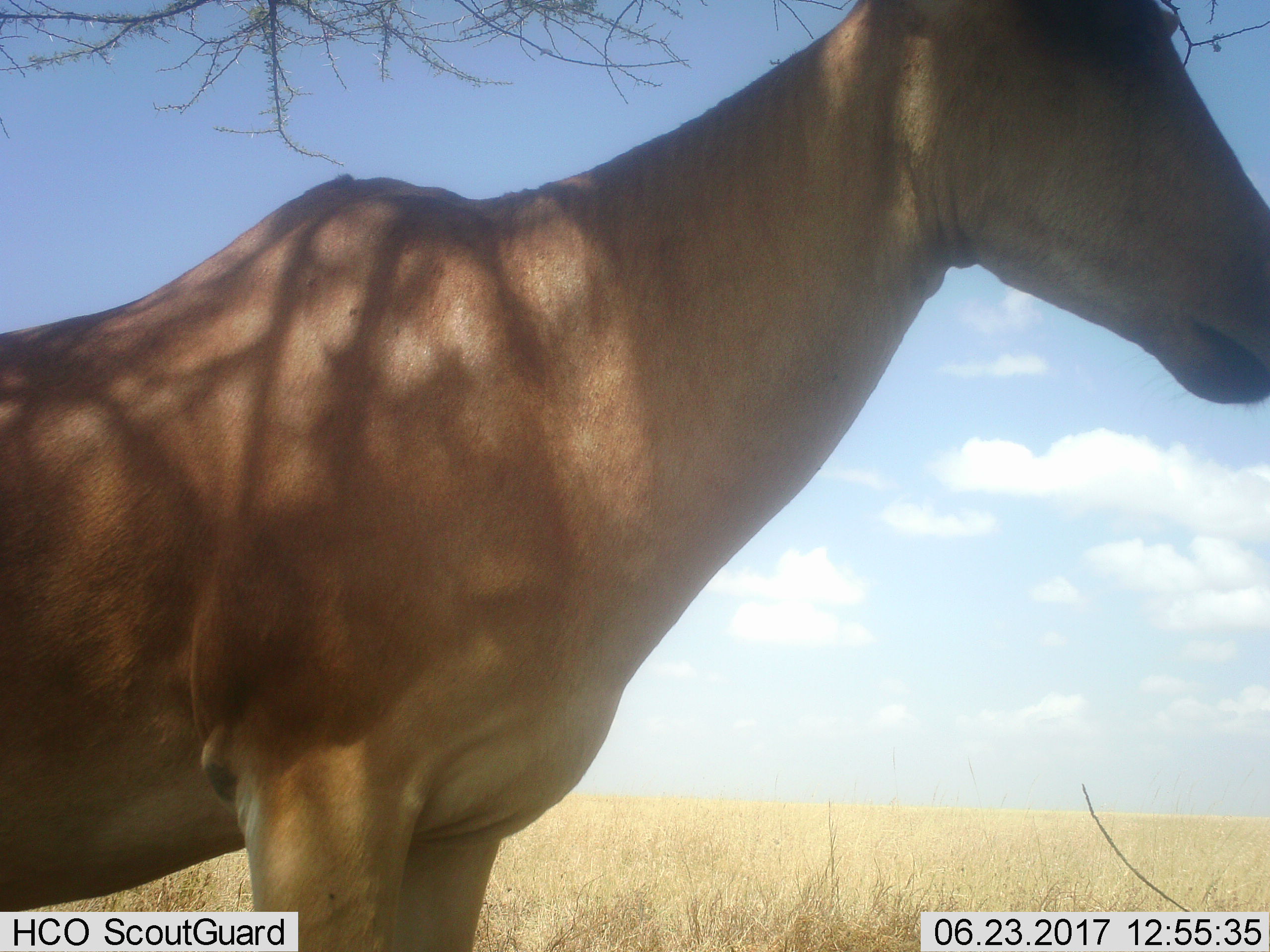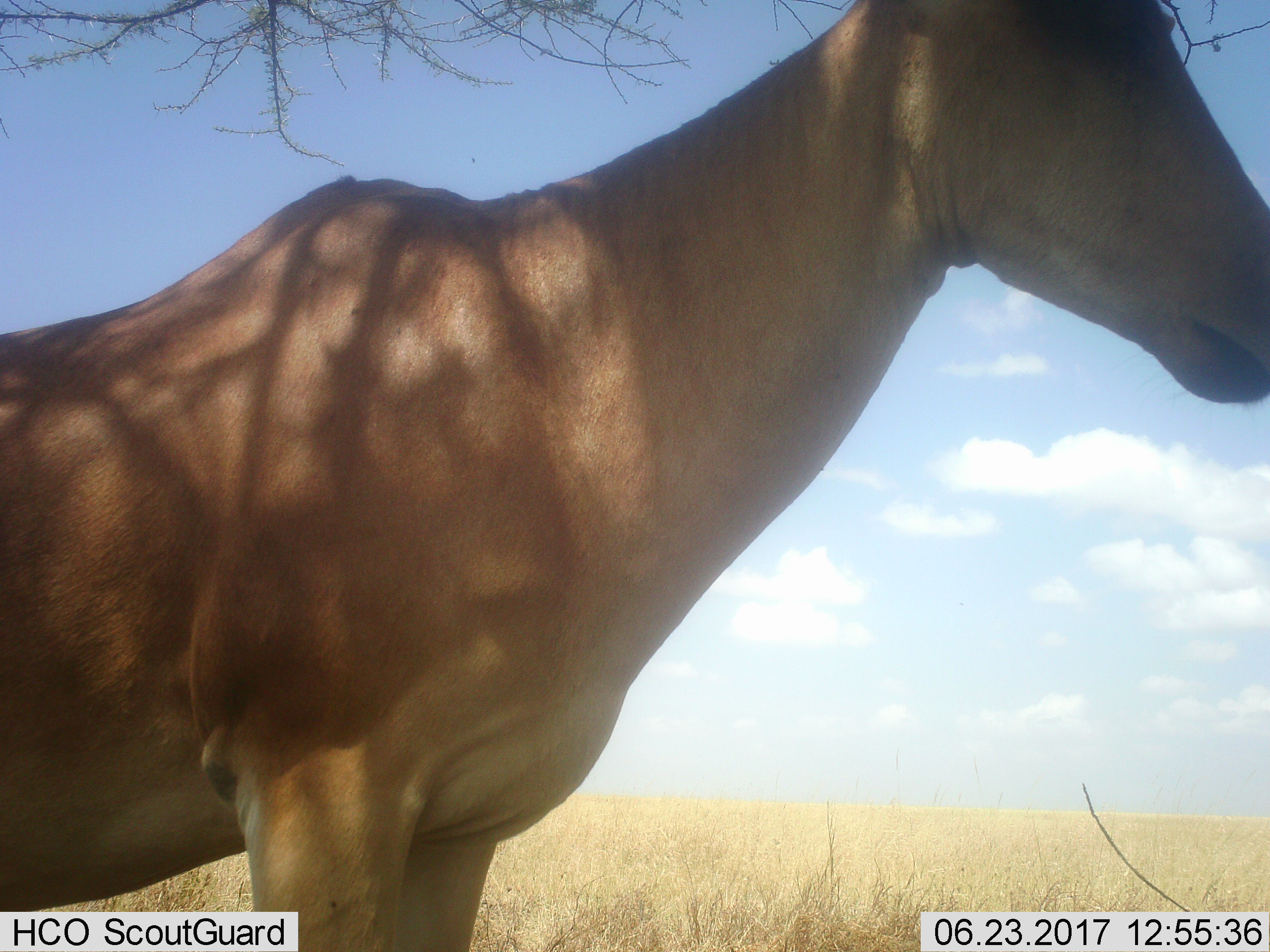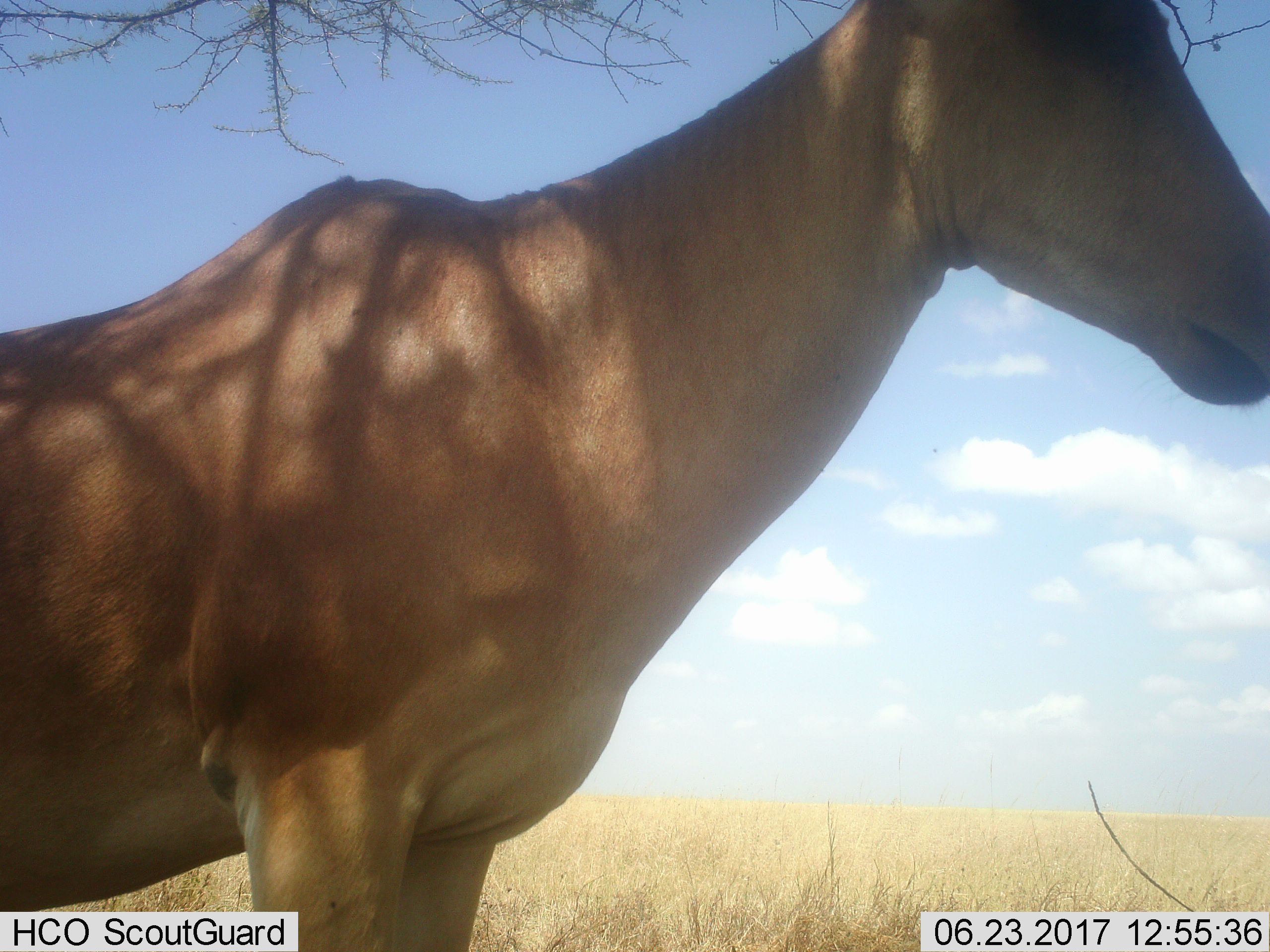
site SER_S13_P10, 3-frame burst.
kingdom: Animalia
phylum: Chordata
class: Mammalia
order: Artiodactyla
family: Bovidae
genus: Alcelaphus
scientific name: Alcelaphus buselaphus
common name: hartebeest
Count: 1.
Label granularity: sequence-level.